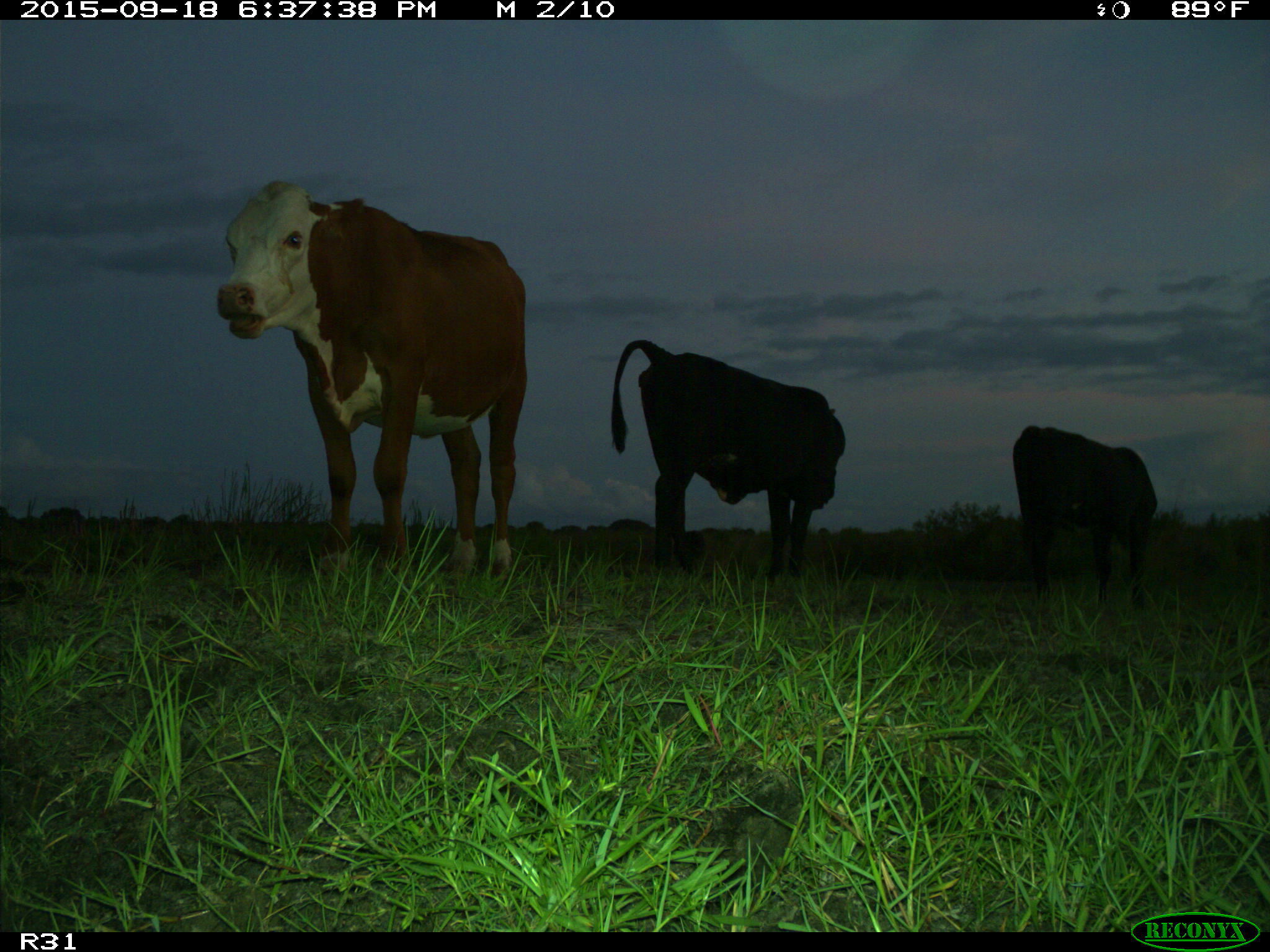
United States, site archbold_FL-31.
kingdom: Animalia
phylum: Chordata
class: Mammalia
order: Artiodactyla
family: Bovidae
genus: Bos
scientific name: Bos taurus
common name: domestic cow